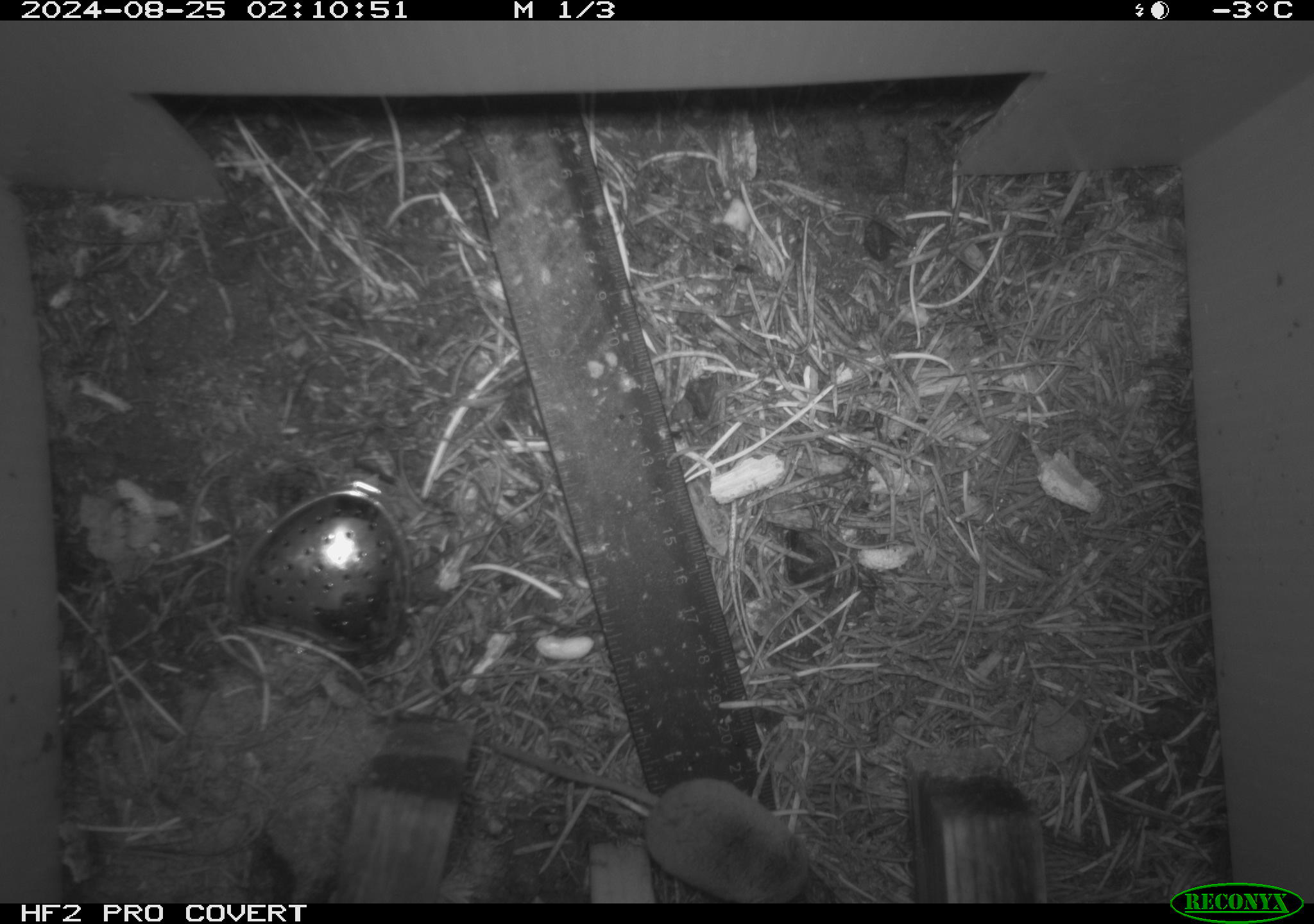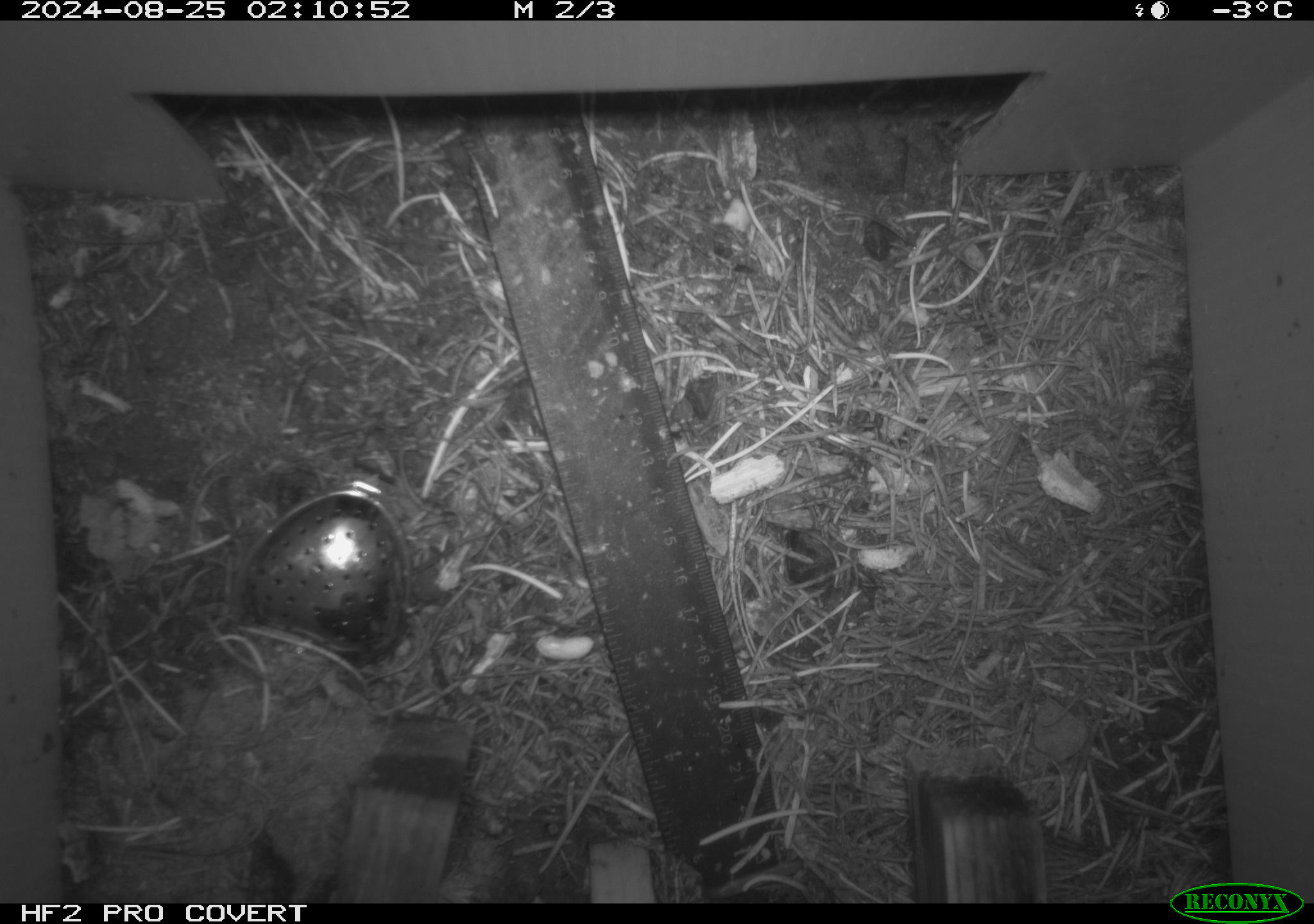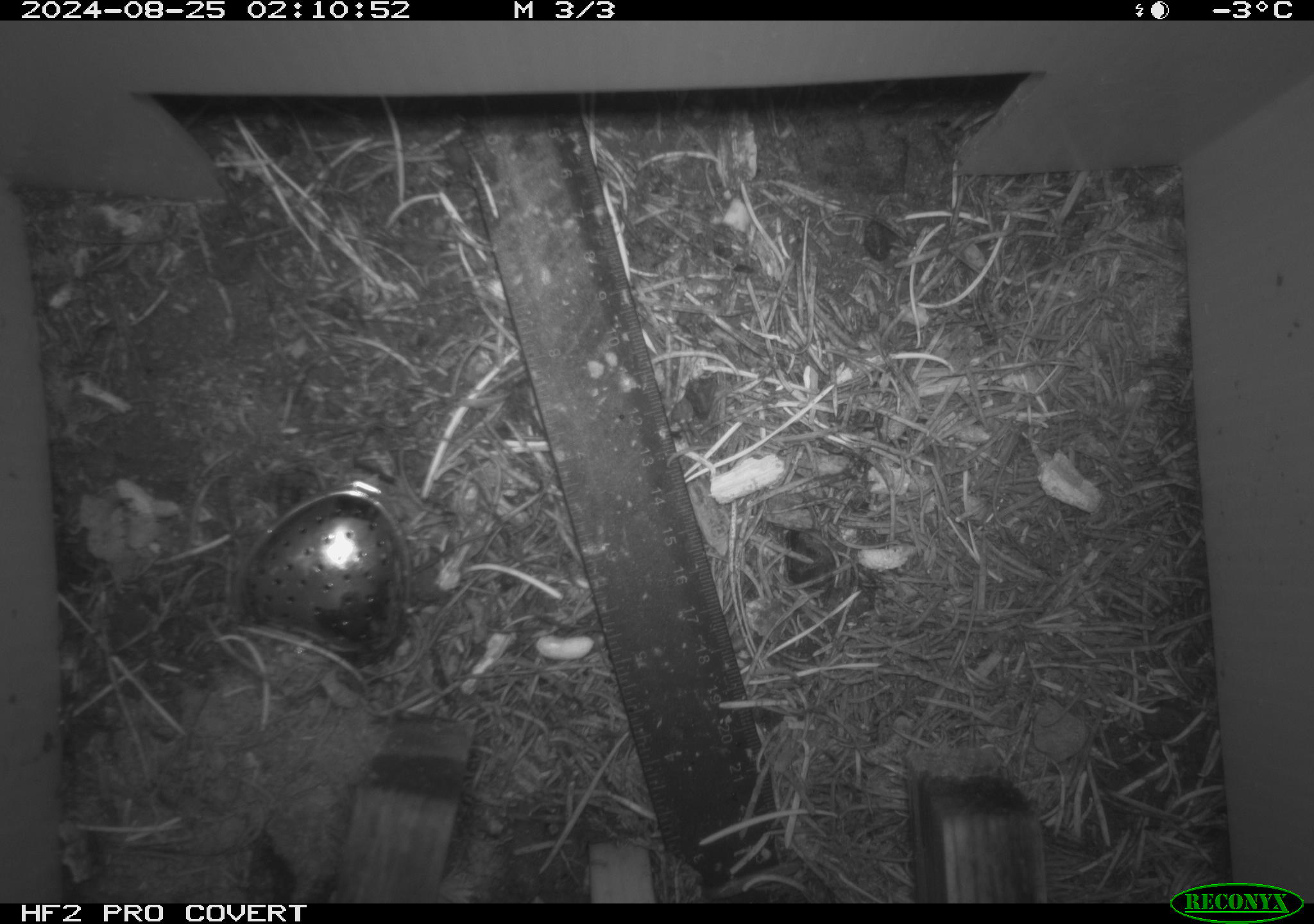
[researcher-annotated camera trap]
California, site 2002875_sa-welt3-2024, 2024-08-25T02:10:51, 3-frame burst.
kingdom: Animalia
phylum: Chordata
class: Mammalia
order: Eulipotyphla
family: Soricidae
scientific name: Soricidae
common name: shrews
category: soricidae family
Soricidae family (shrews) (Soricidae).